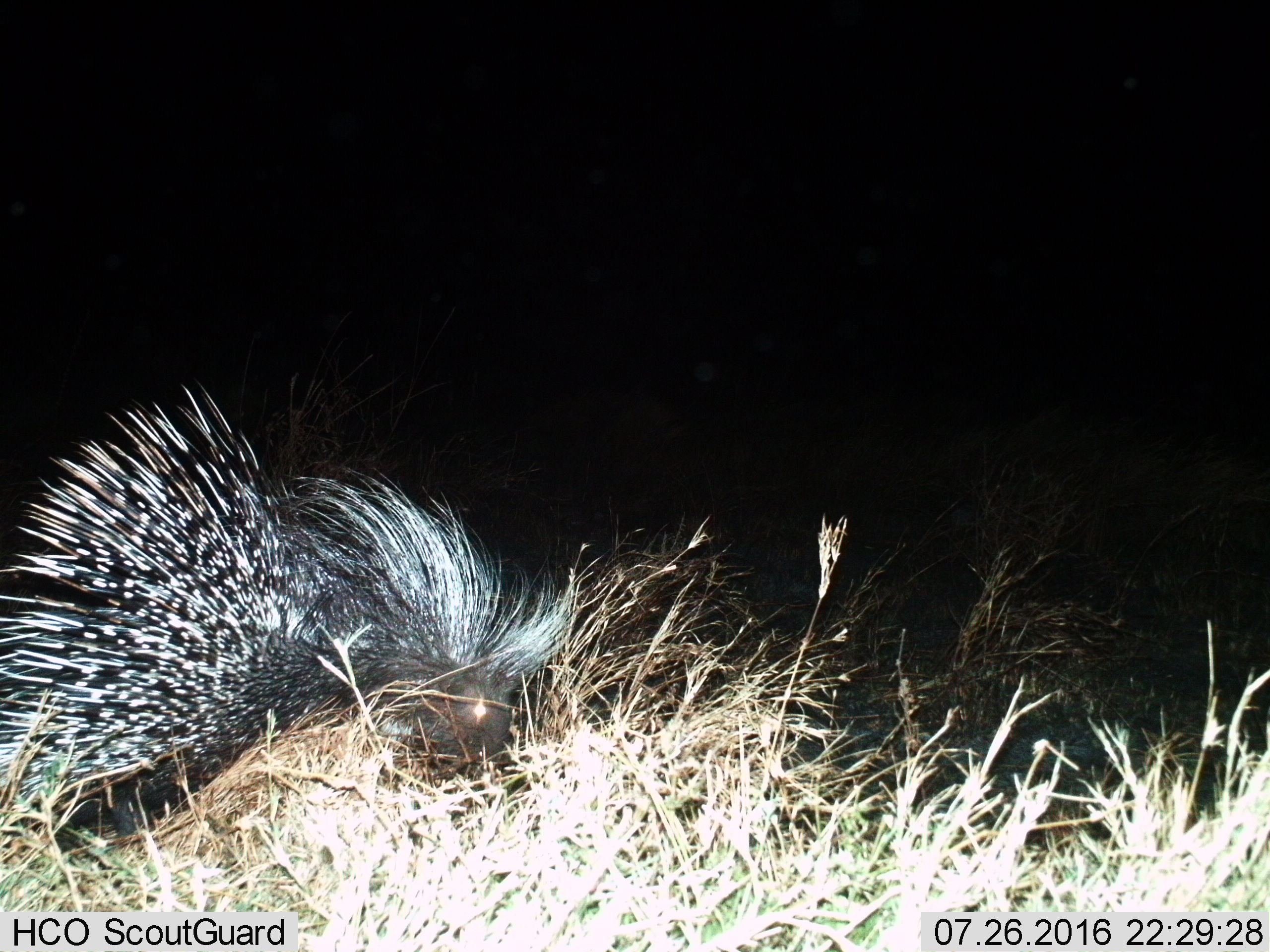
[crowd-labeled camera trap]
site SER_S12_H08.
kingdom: Animalia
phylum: Chordata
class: Mammalia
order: Rodentia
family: Hystricidae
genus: Hystrix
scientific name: Hystrix cristata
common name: crested porcupine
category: porcupine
Porcupine (crested porcupine) (Hystrix cristata), count 1. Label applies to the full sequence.